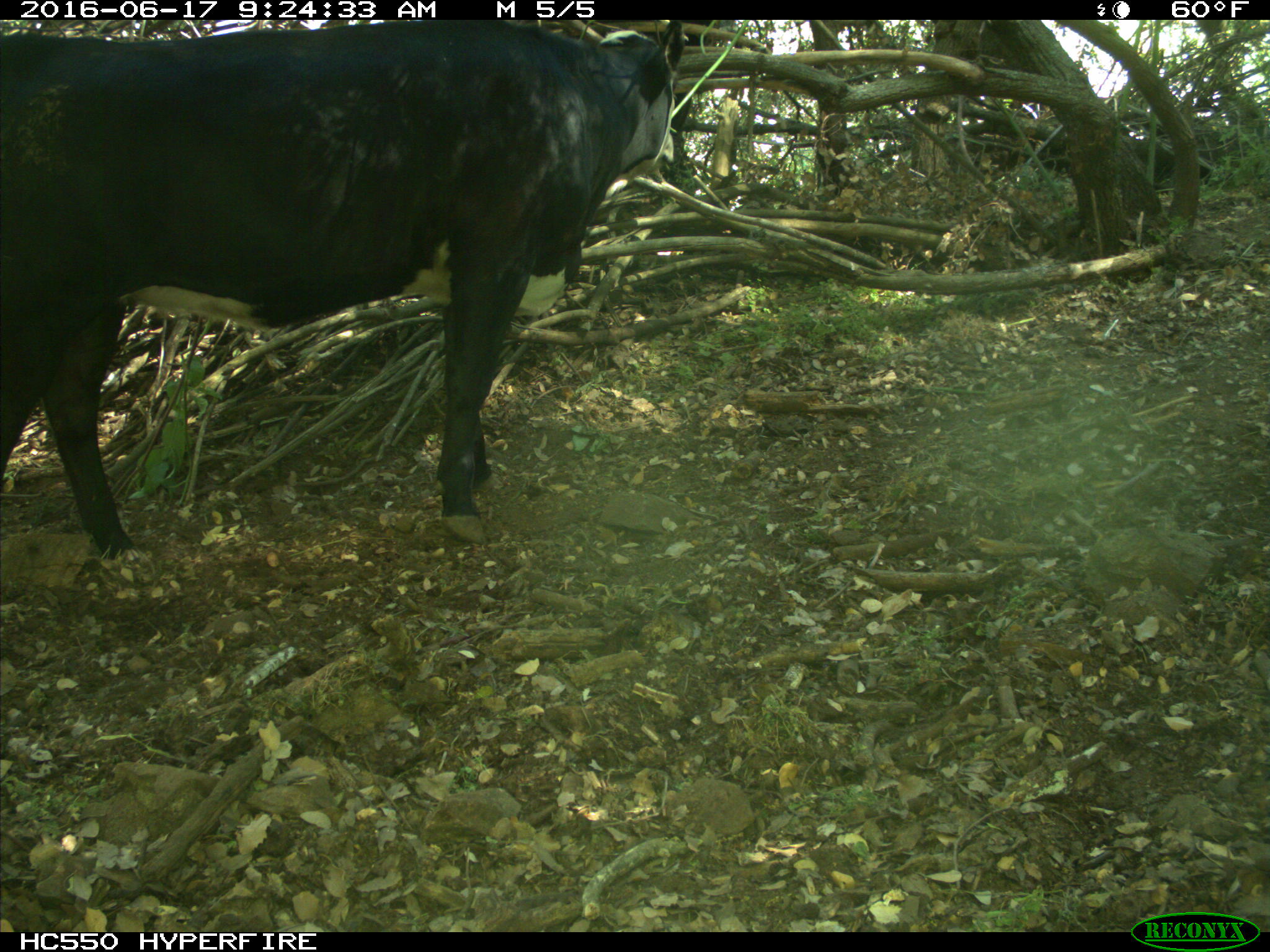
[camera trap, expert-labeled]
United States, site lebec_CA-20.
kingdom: Animalia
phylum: Chordata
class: Mammalia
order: Artiodactyla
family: Bovidae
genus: Bos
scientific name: Bos taurus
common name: domestic cow